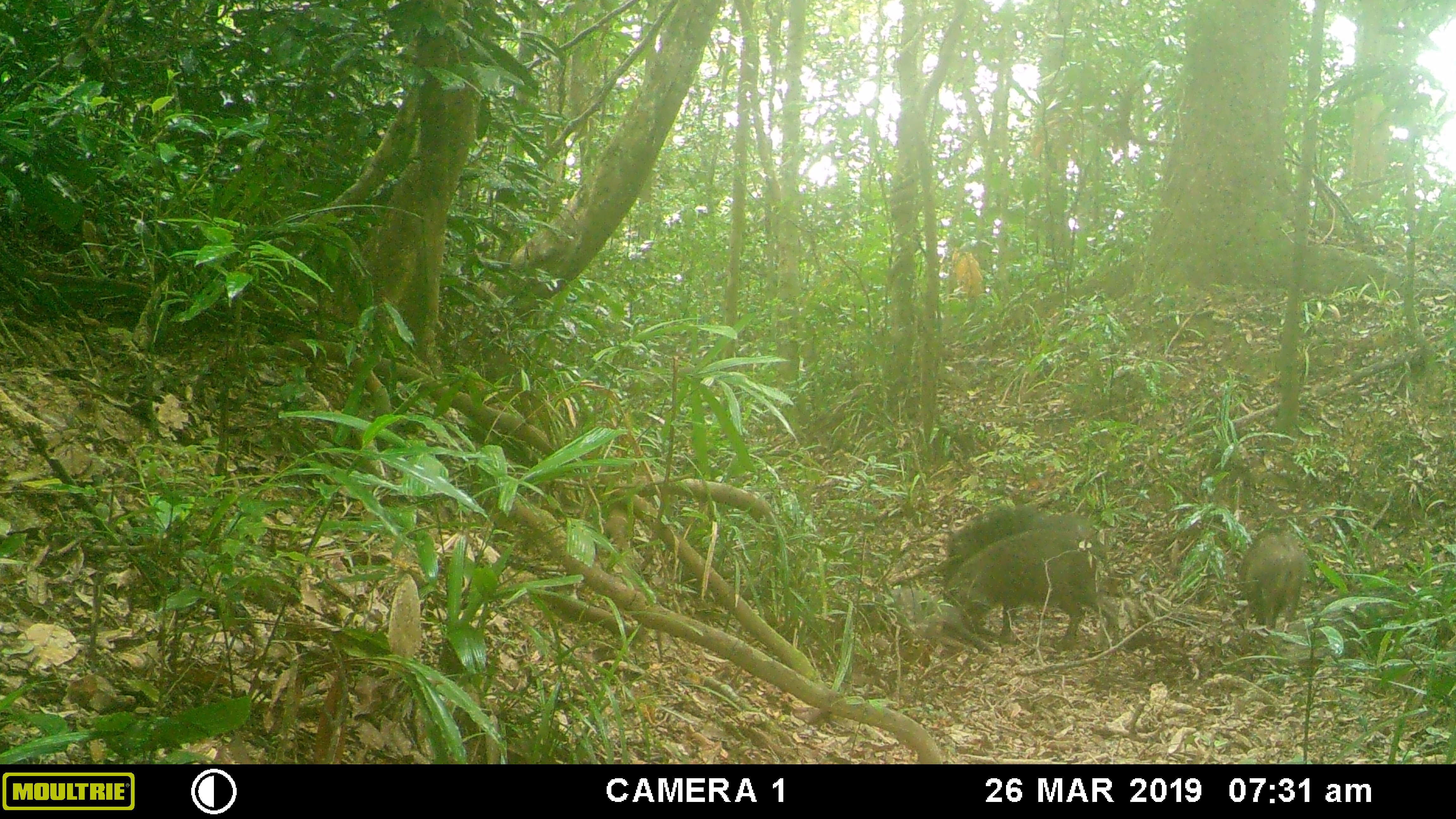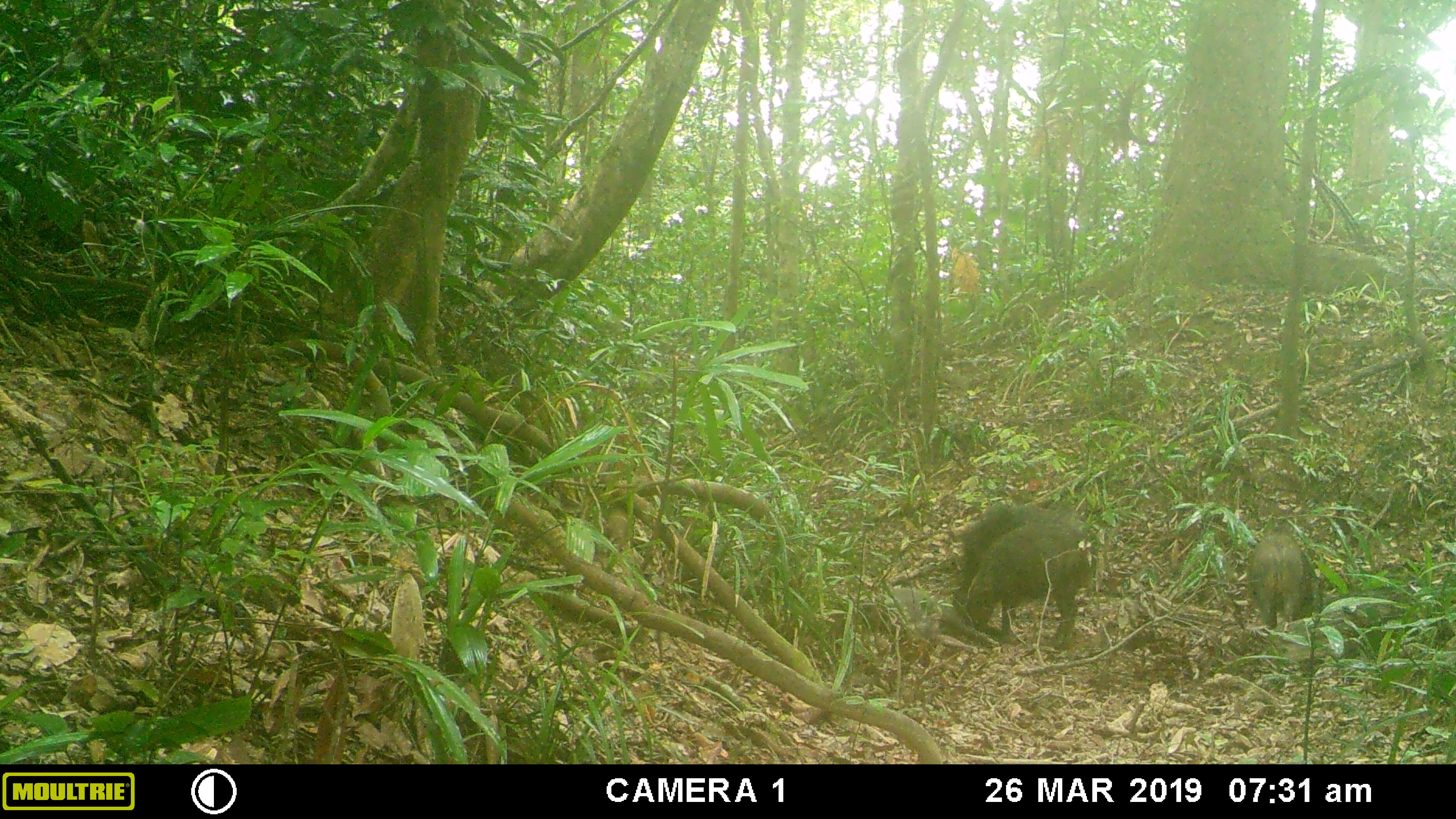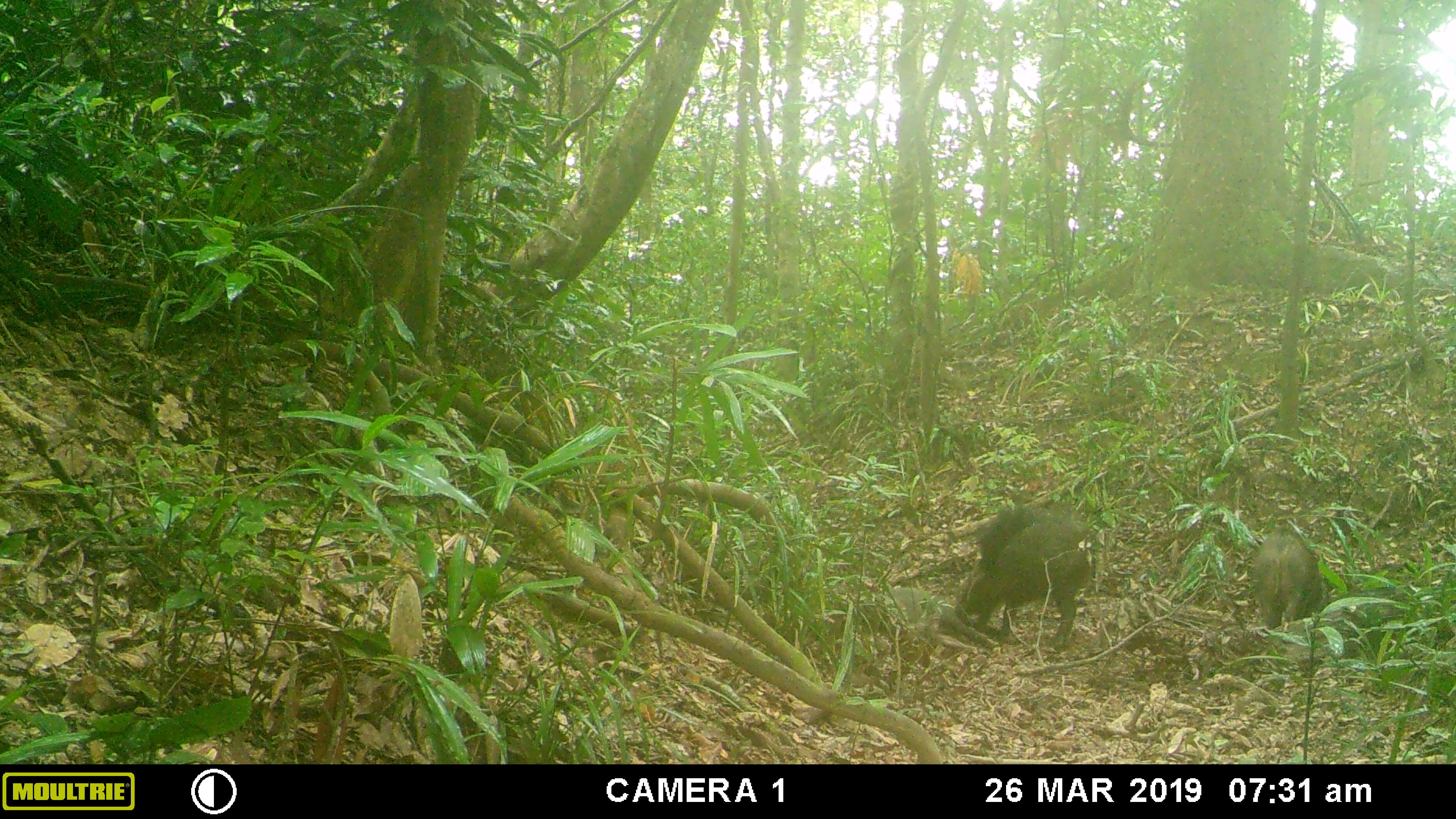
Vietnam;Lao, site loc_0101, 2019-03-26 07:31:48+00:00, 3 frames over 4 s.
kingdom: Animalia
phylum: Chordata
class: Mammalia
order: Artiodactyla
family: Suidae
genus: Sus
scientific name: Sus scrofa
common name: eurasian wild pig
Eurasian wild pig (Sus scrofa). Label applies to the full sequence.